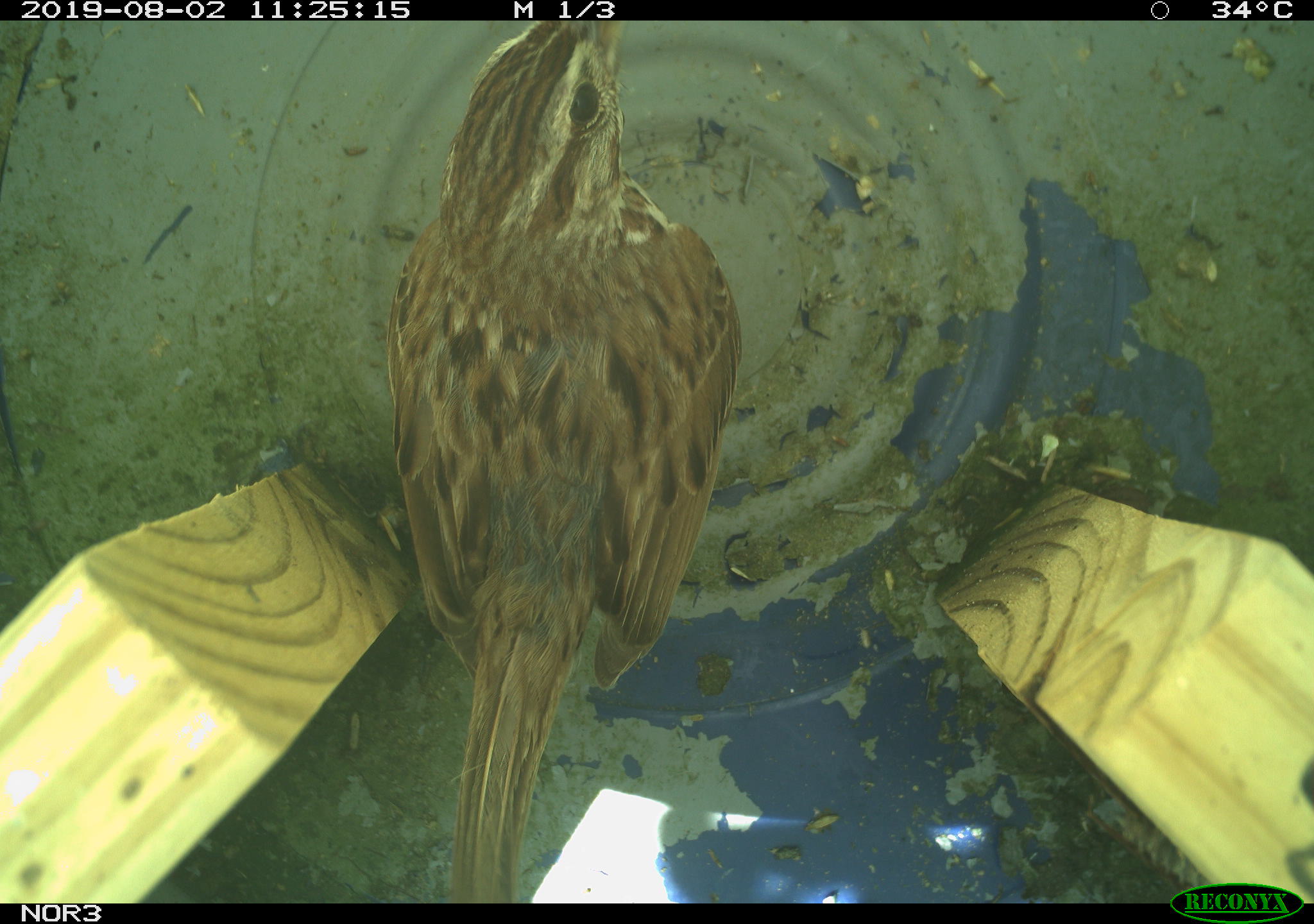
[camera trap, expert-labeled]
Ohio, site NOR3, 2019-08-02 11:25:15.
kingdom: Animalia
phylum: Chordata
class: Aves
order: Passeriformes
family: Passerellidae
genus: Melospiza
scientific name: Melospiza melodia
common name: song sparrow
Song sparrow (Melospiza melodia).